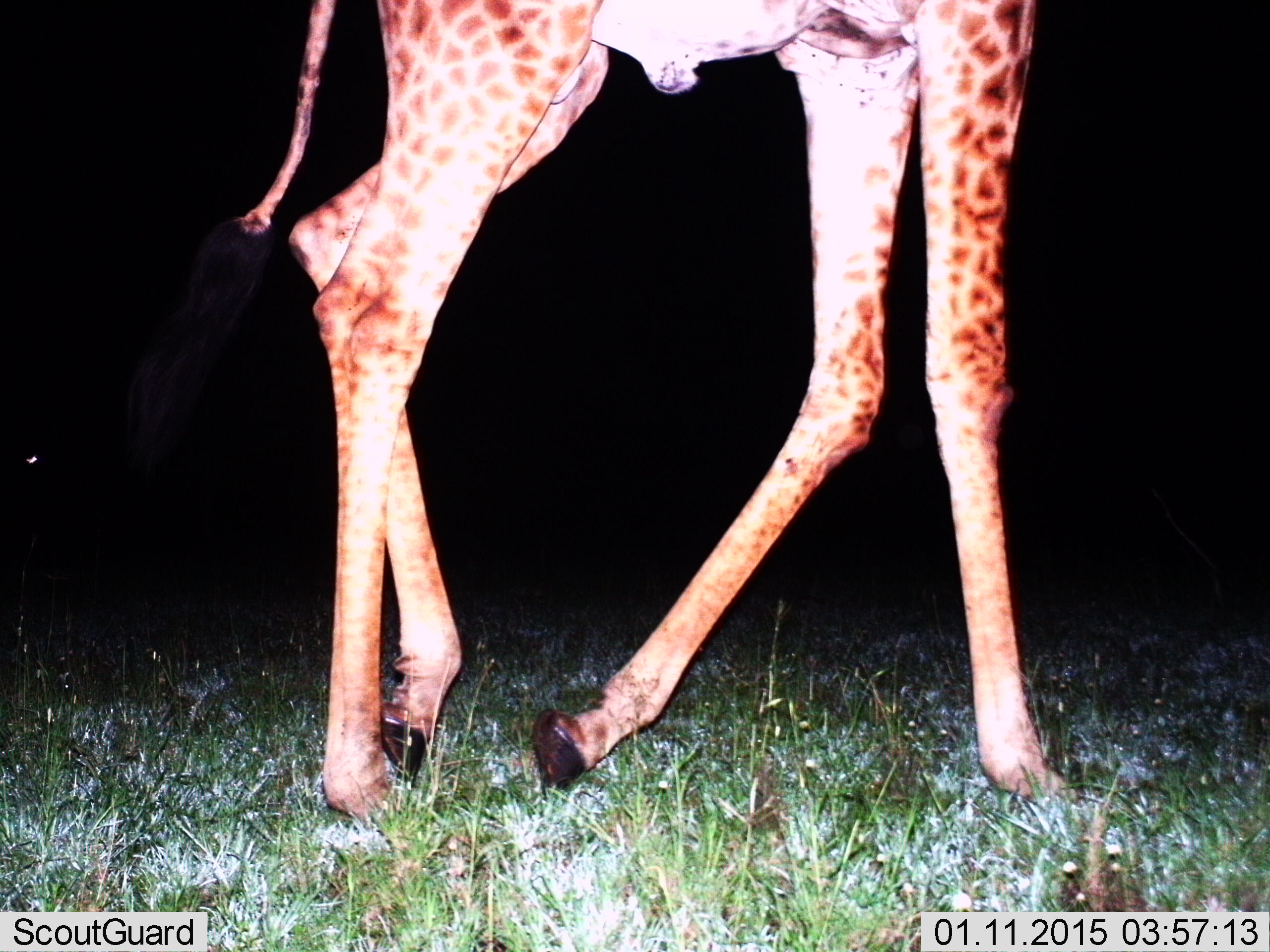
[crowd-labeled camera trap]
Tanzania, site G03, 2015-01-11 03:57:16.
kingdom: Animalia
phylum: Chordata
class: Mammalia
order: Artiodactyla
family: Giraffidae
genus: Giraffa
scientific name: Giraffa camelopardalis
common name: giraffe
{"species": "giraffe (Giraffa camelopardalis)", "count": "1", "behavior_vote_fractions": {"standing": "30%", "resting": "0%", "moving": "80%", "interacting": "0%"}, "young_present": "0%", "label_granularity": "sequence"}